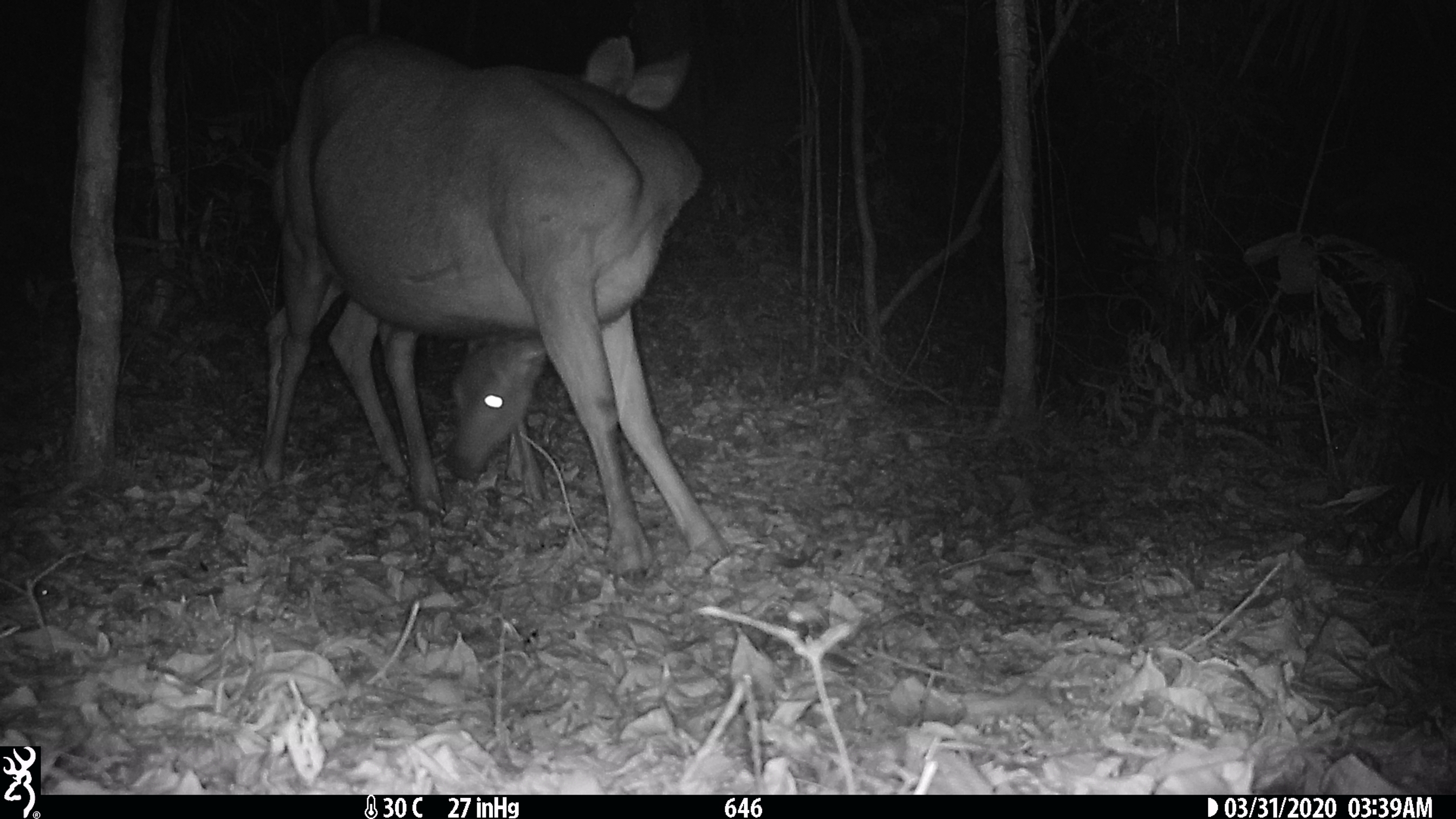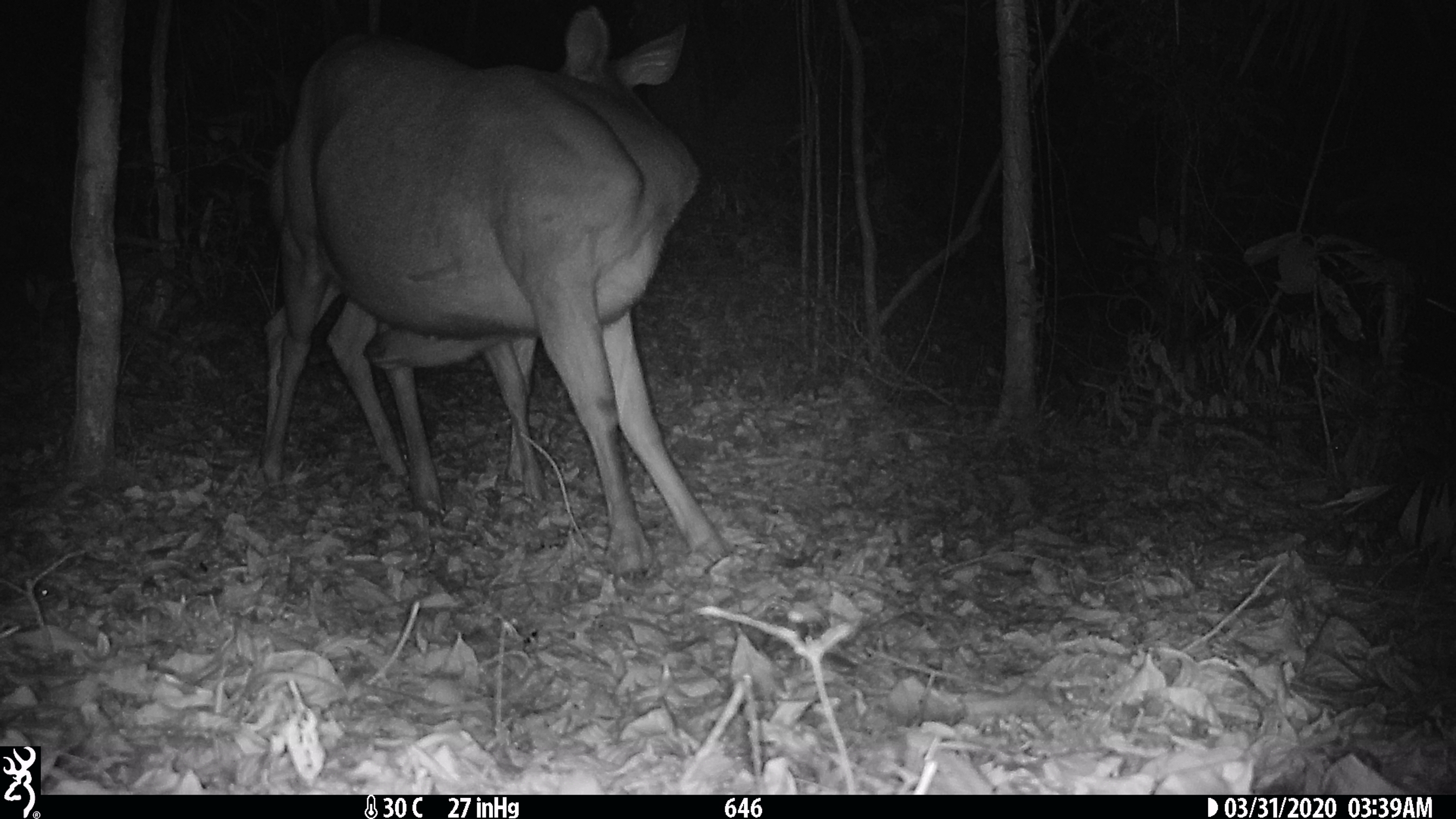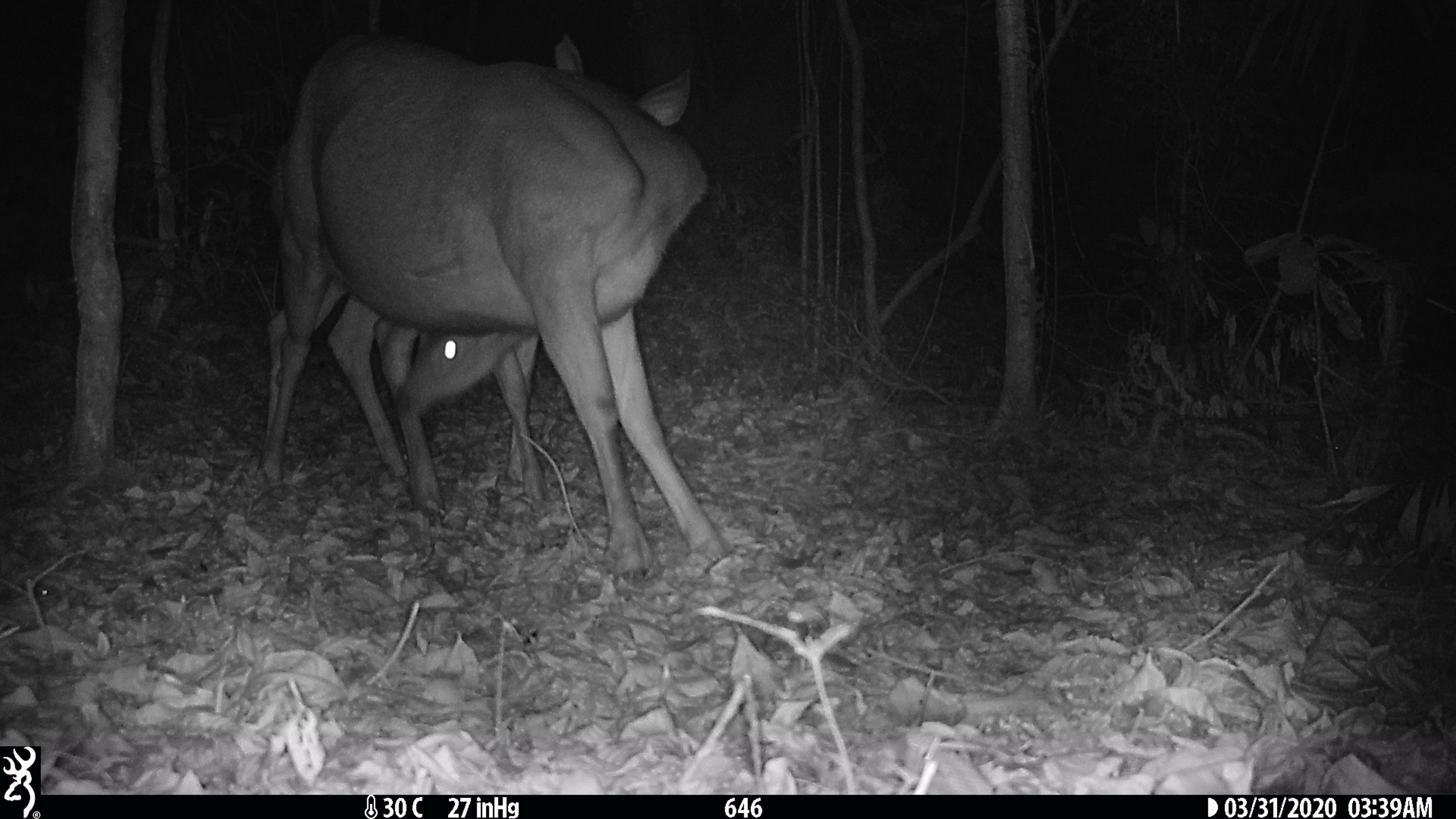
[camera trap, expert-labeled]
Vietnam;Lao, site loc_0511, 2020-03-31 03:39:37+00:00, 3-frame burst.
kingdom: Animalia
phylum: Chordata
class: Mammalia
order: Artiodactyla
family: Cervidae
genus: Rusa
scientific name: Rusa unicolor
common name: sambar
Sambar (Rusa unicolor). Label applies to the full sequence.